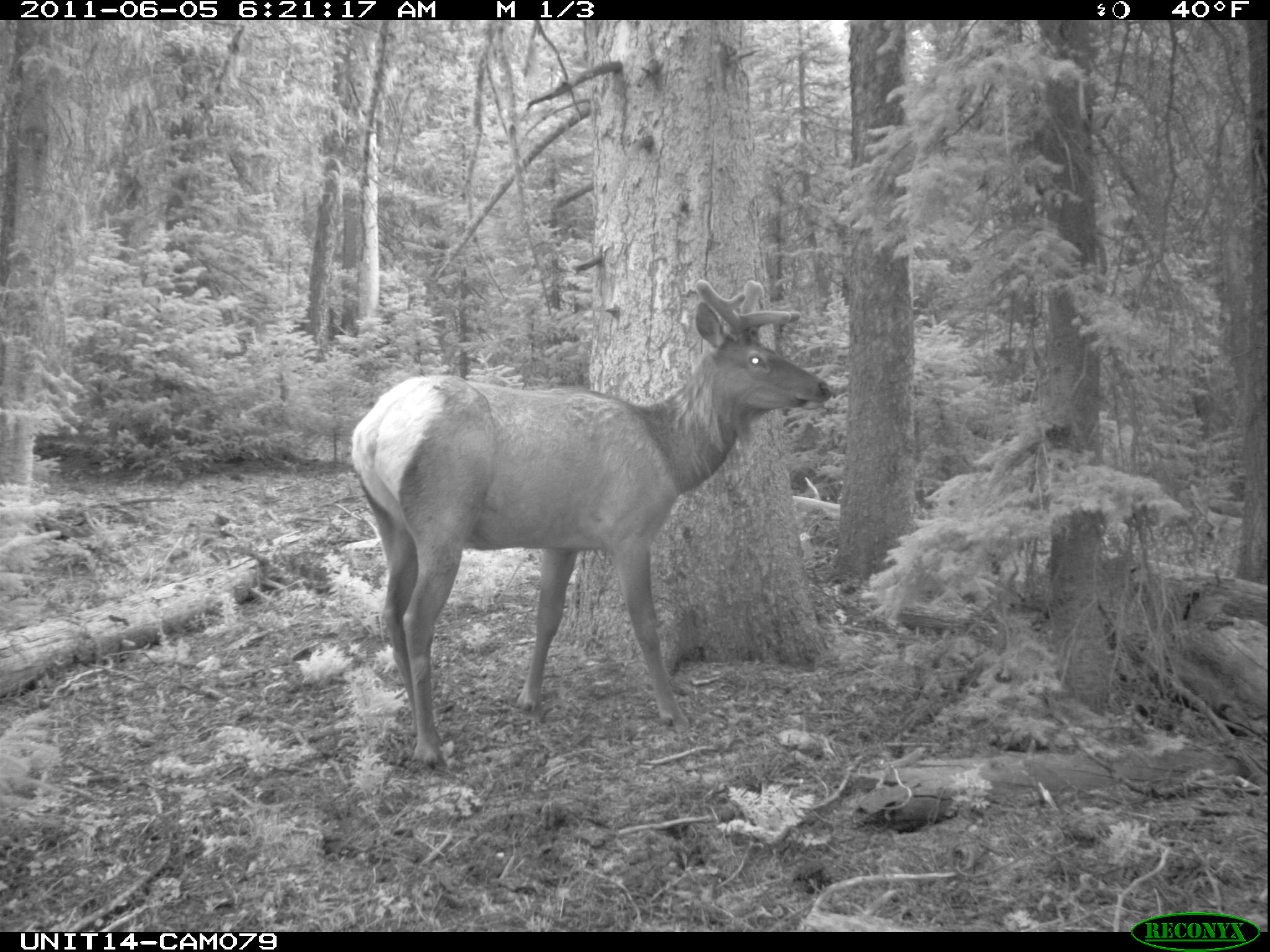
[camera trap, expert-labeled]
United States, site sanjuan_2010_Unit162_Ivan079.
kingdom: Animalia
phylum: Chordata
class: Mammalia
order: Artiodactyla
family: Cervidae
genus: Cervus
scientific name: Cervus elaphus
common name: red deer